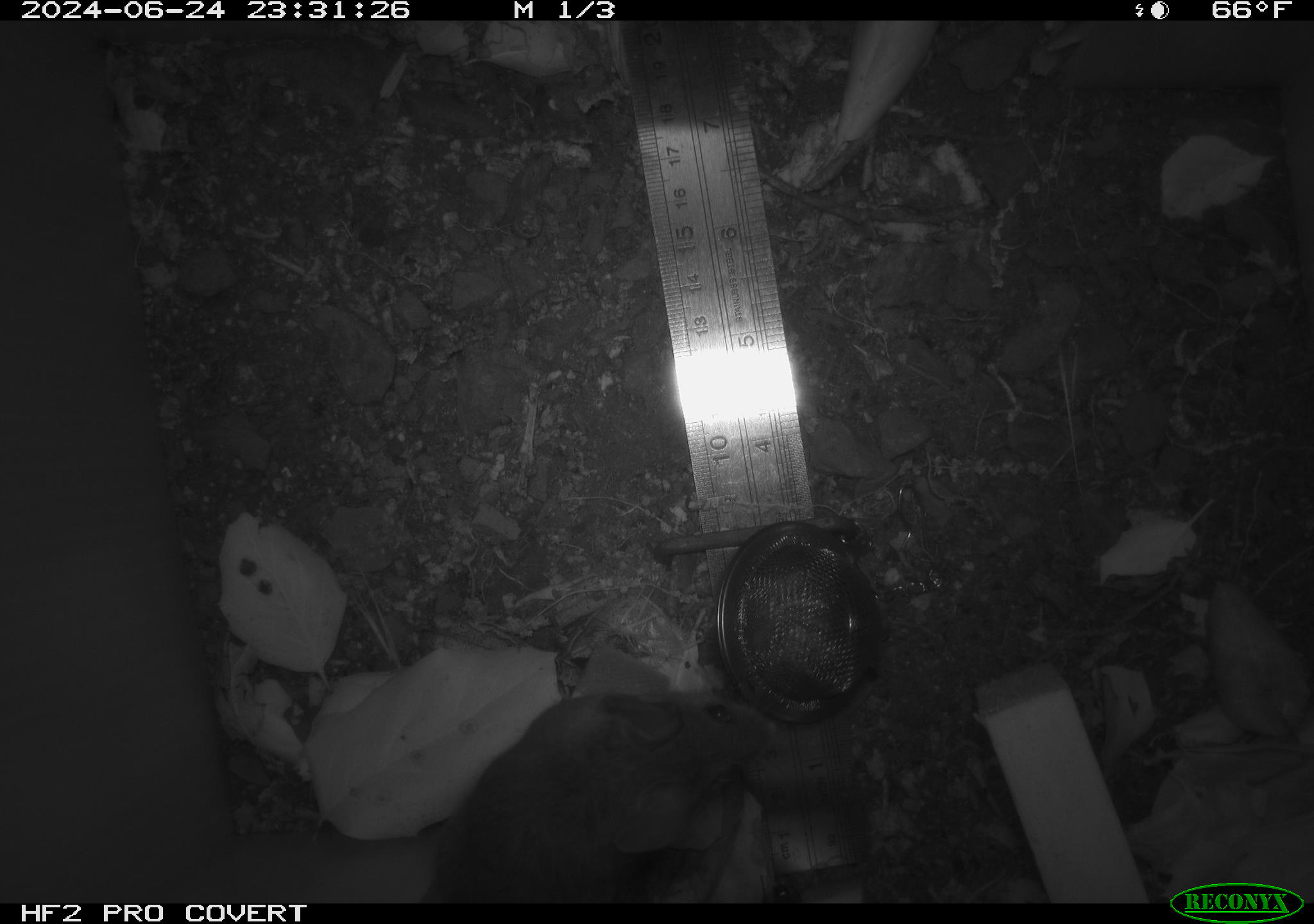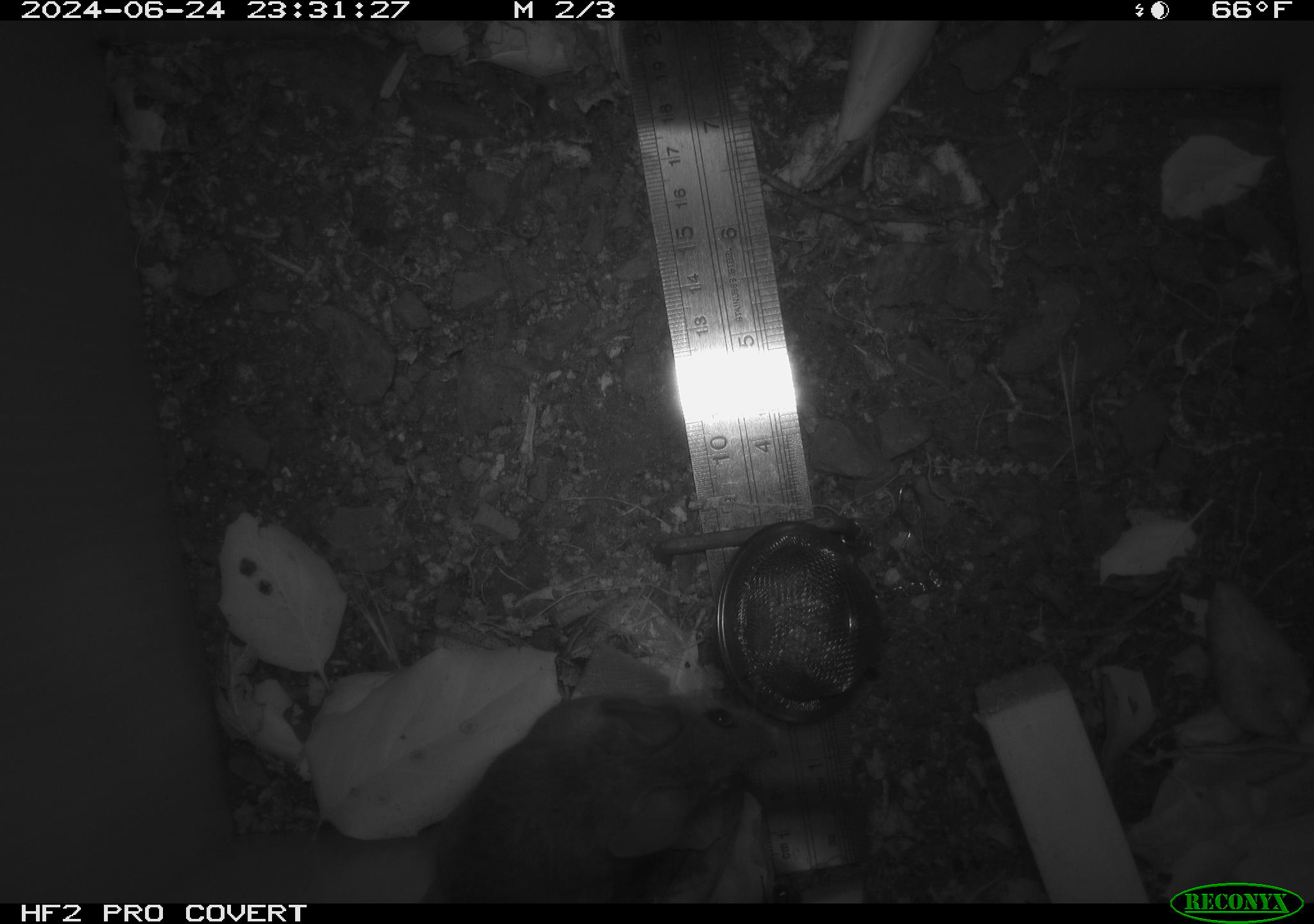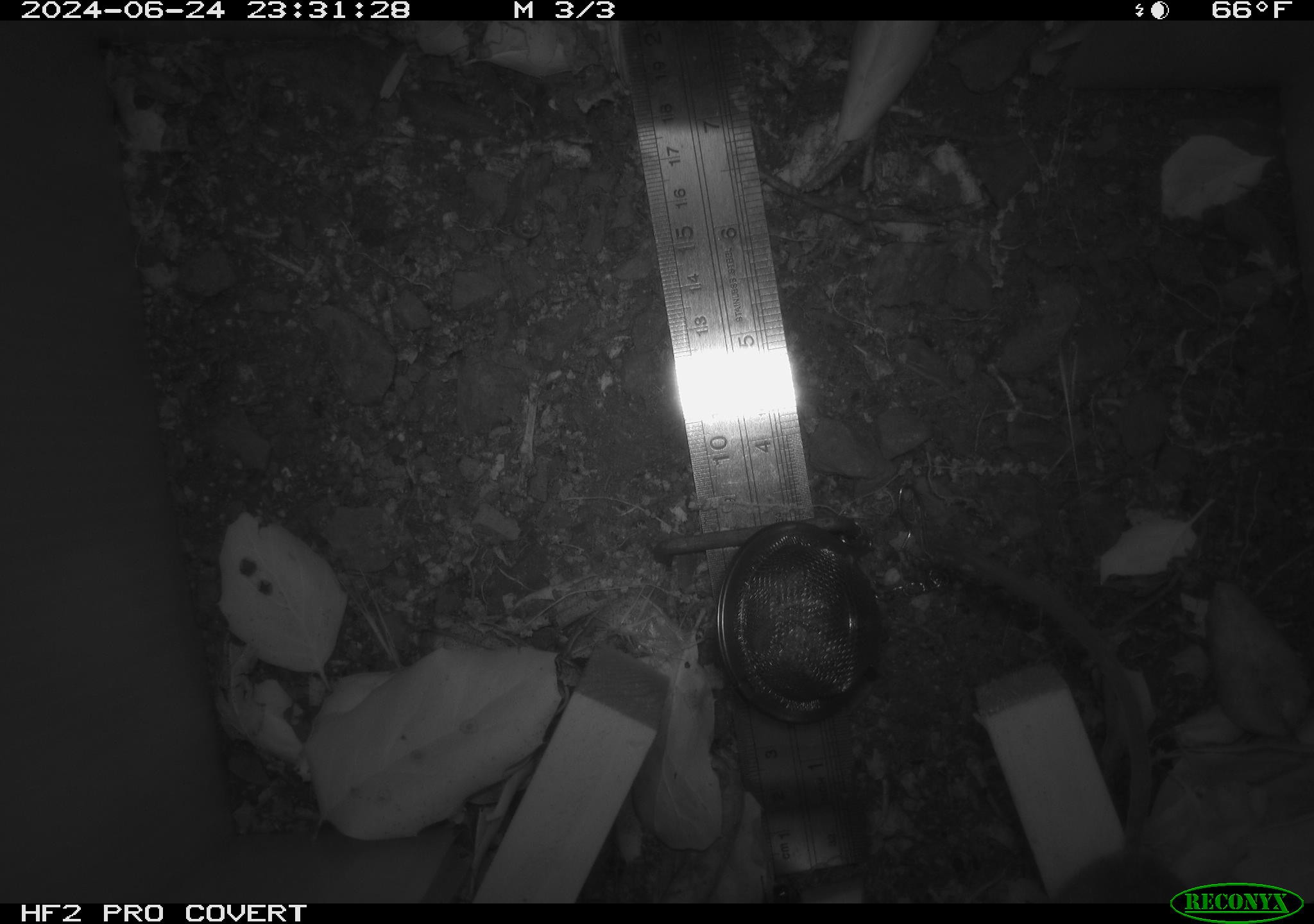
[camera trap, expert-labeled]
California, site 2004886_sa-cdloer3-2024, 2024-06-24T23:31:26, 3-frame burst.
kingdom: Animalia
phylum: Chordata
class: Mammalia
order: Rodentia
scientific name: Rodentia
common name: rodent